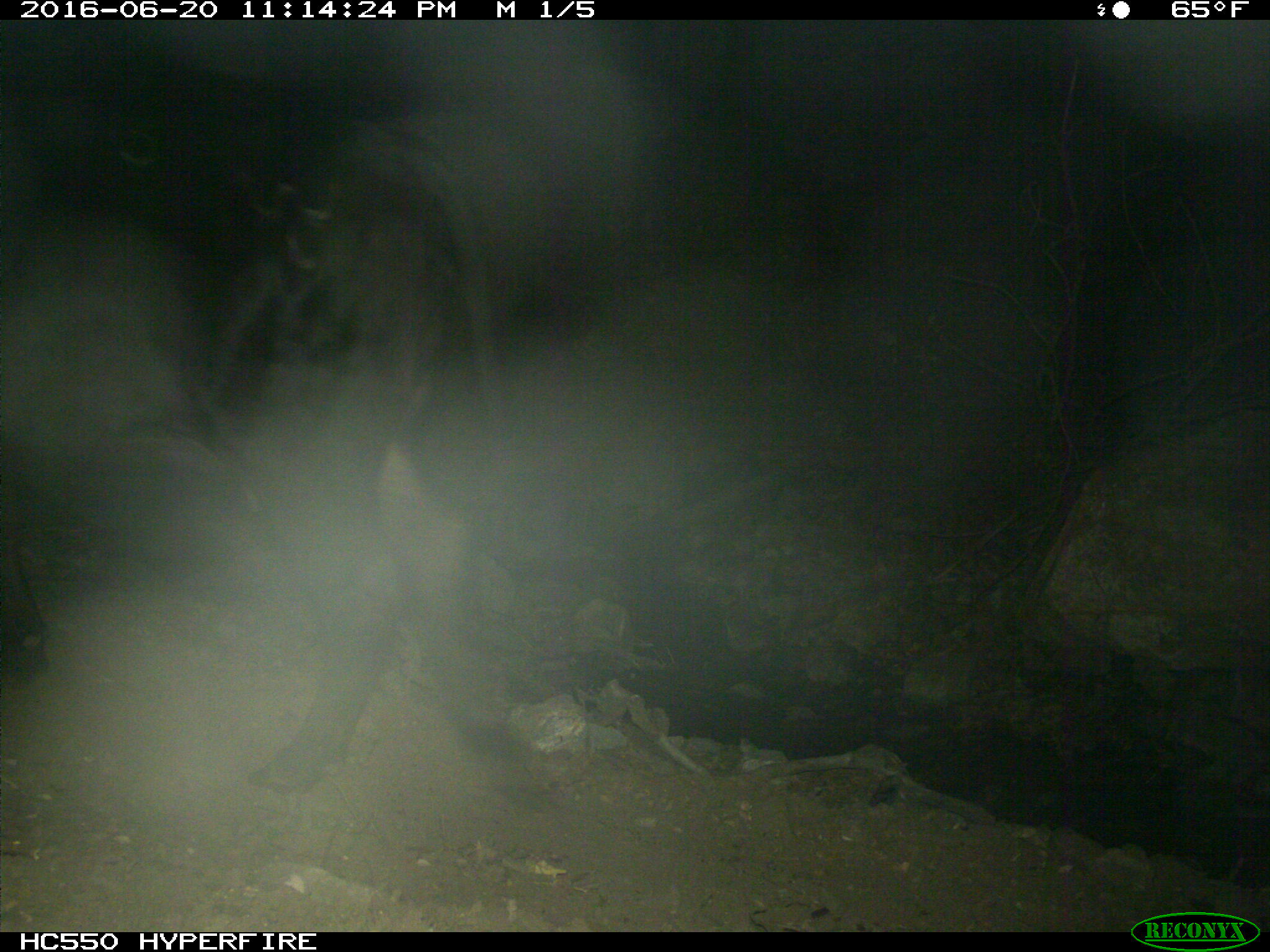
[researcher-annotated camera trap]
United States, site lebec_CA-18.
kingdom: Animalia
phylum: Chordata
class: Mammalia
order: Artiodactyla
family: Bovidae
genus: Bos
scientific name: Bos taurus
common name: domestic cow